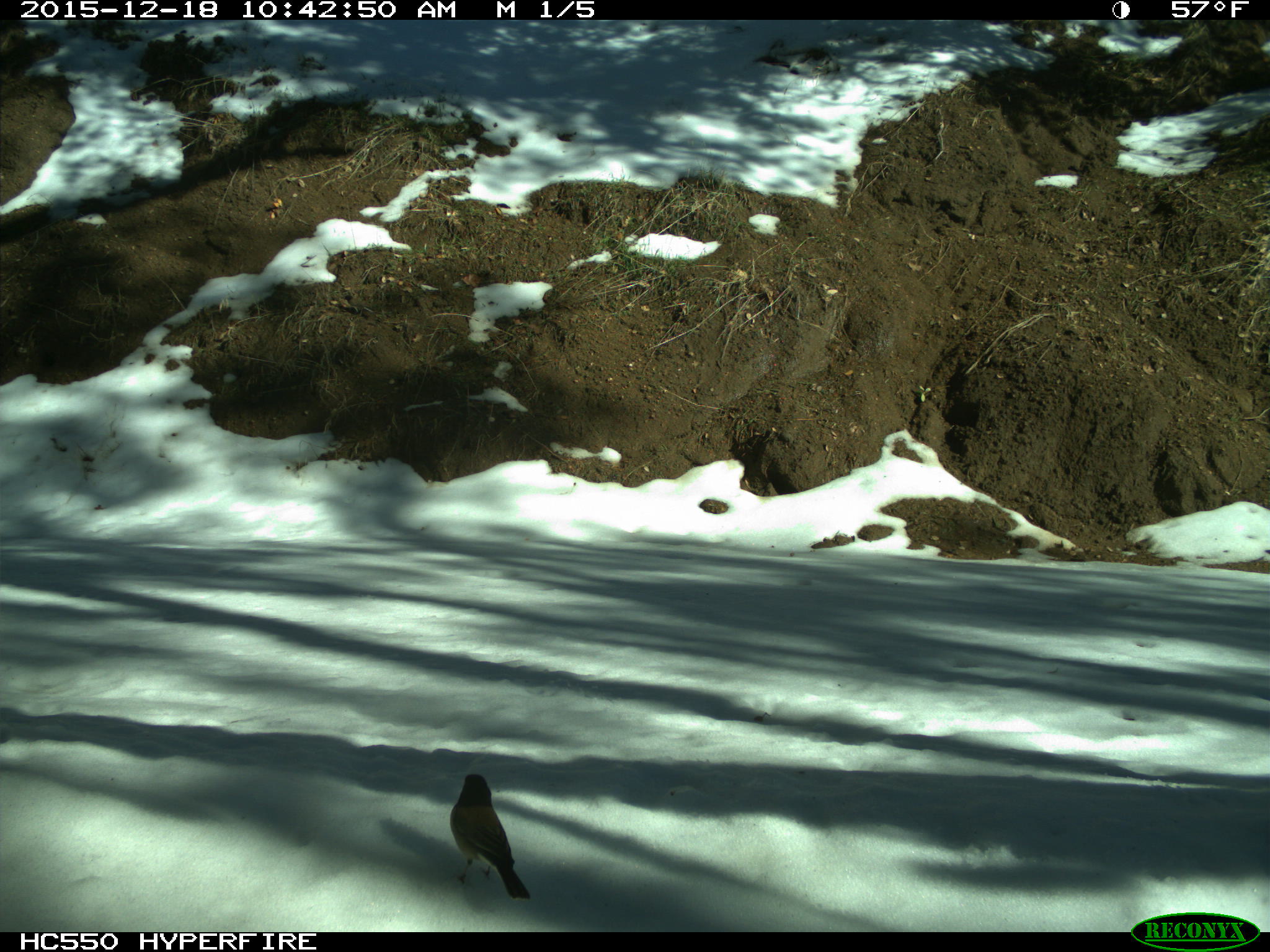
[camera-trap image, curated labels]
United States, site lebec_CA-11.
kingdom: Animalia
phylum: Chordata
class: Aves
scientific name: Aves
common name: birds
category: unidentified bird